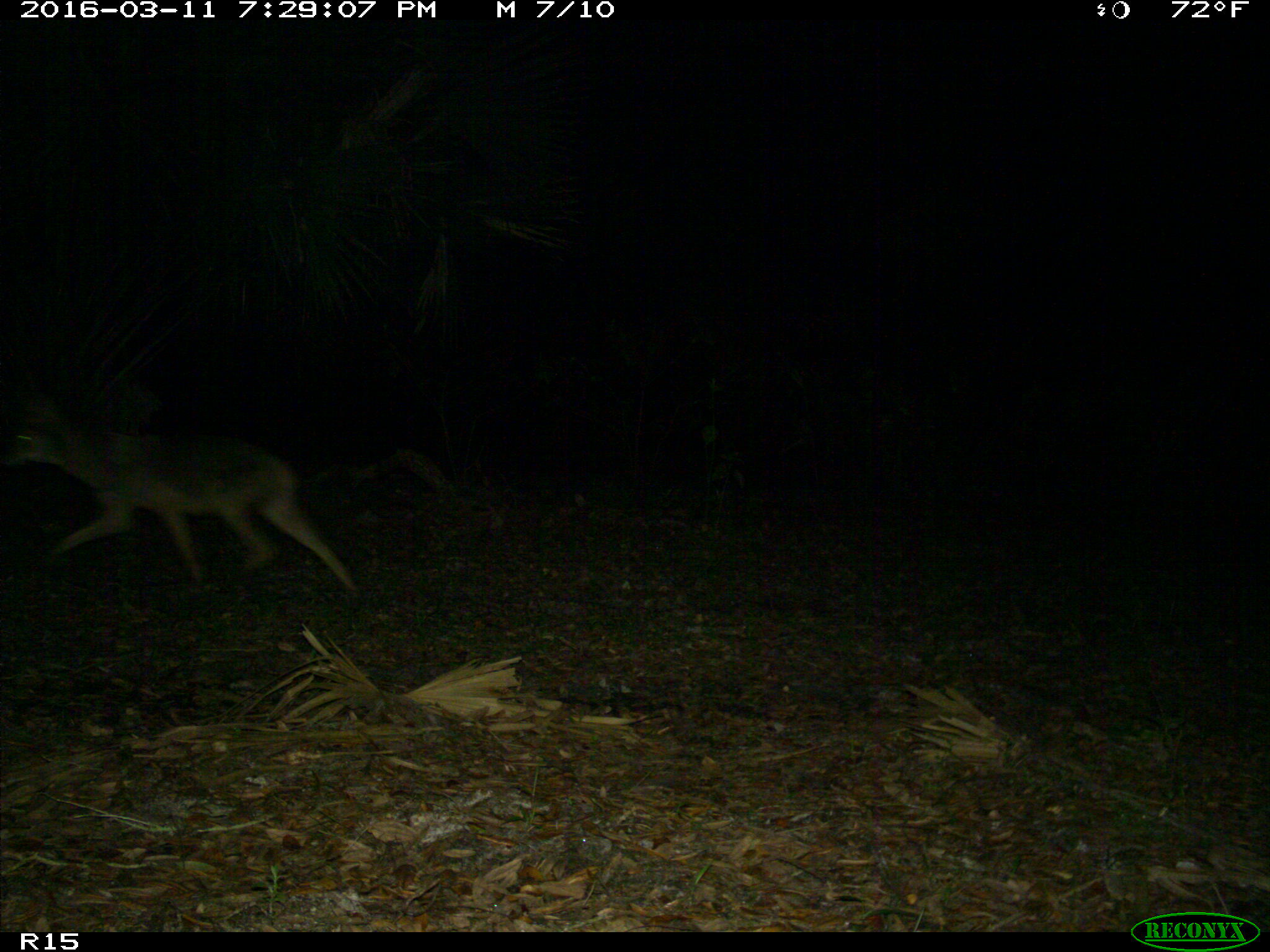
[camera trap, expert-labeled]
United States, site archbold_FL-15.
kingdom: Animalia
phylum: Chordata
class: Mammalia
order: Carnivora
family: Canidae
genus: Canis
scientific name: Canis latrans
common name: coyote